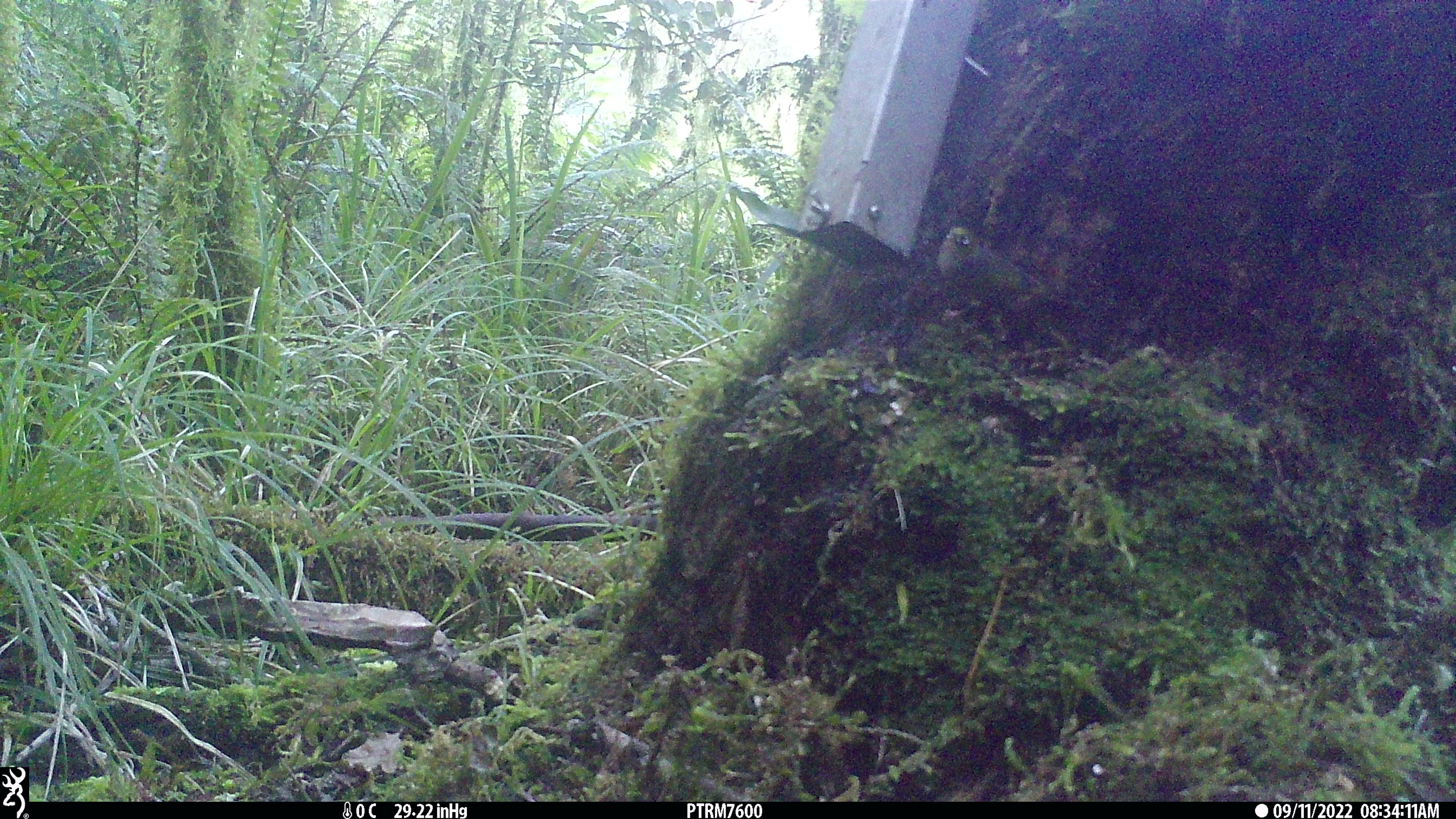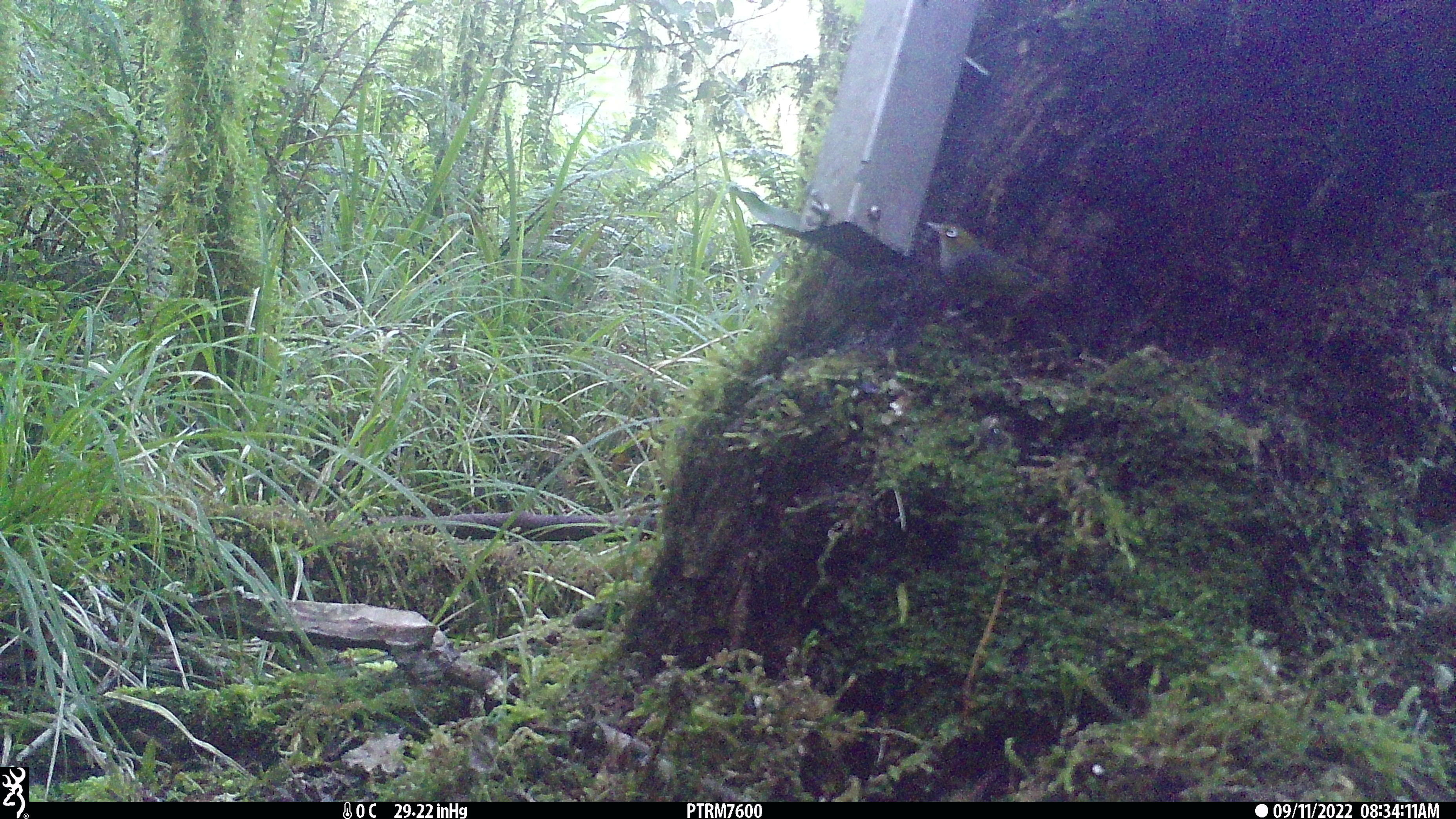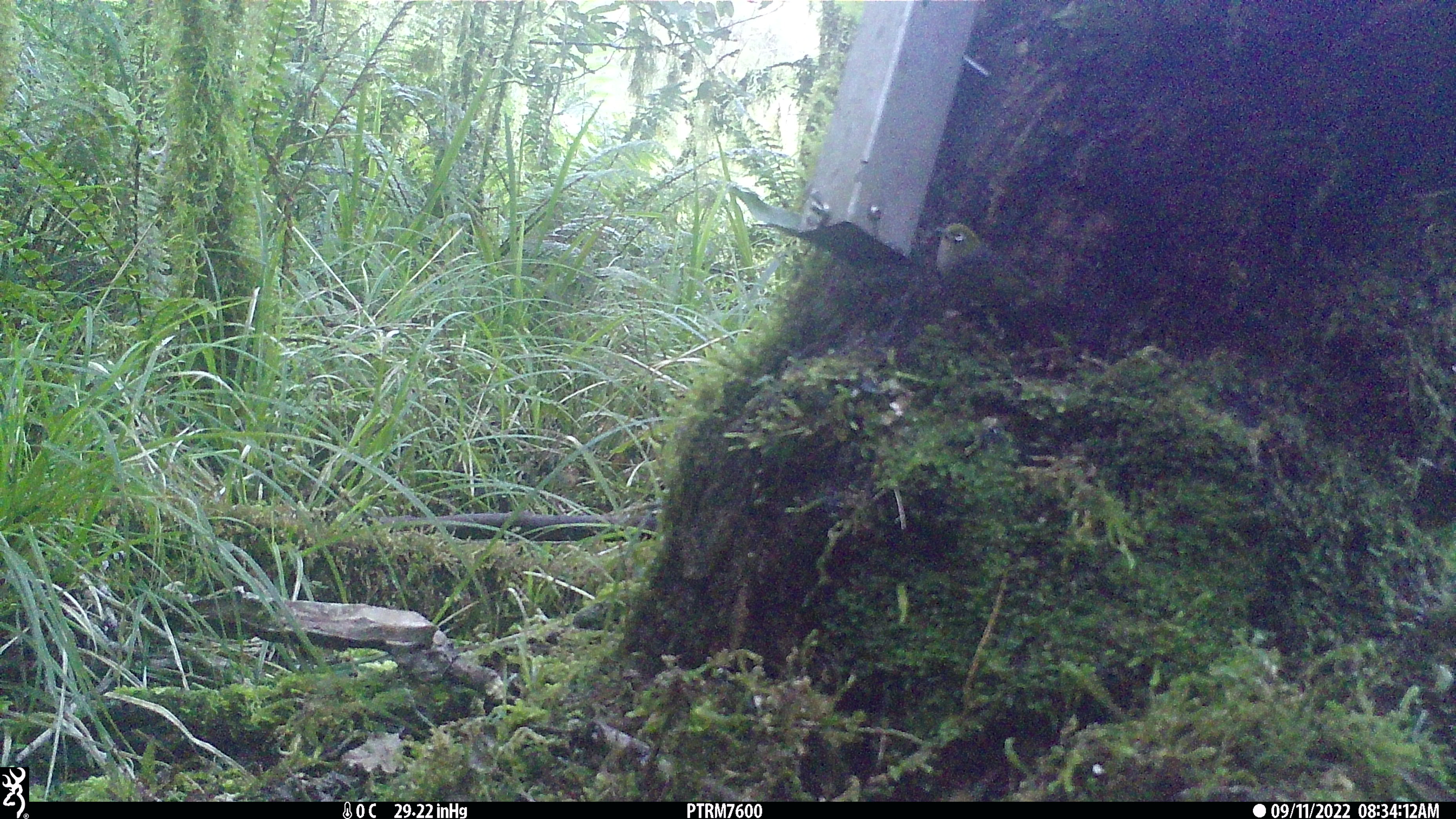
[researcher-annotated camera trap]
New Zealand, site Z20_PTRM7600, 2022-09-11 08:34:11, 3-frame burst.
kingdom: Animalia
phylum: Chordata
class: Aves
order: Passeriformes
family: Zosteropidae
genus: Zosterops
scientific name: Zosterops lateralis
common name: silvereye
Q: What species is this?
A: Silvereye (Zosterops lateralis).